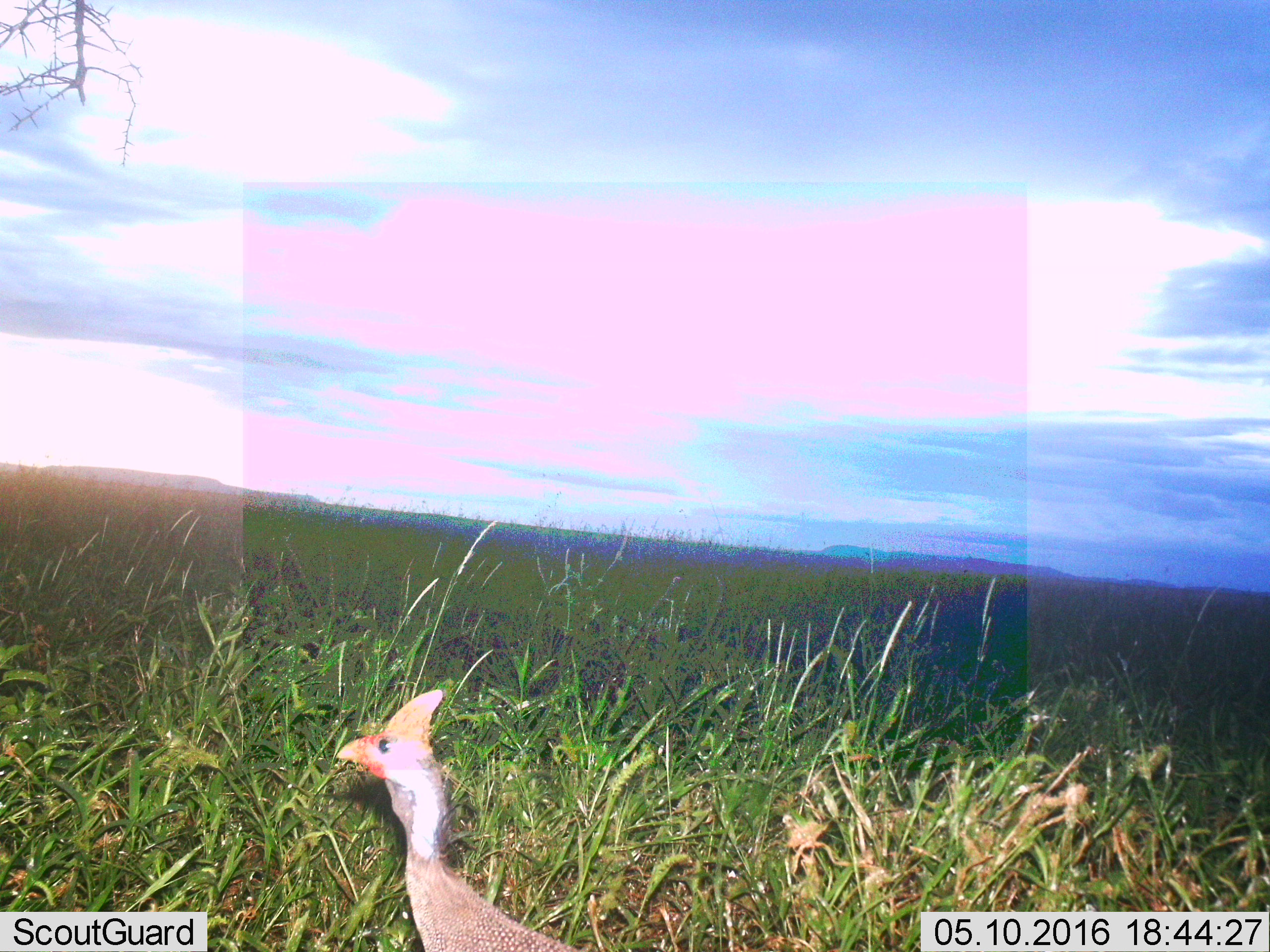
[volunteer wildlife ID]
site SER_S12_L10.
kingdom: Animalia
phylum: Chordata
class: Aves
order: Galliformes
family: Numididae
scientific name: Numididae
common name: guineafowl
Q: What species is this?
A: Guineafowl (Numididae).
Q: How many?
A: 1.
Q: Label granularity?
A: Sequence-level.